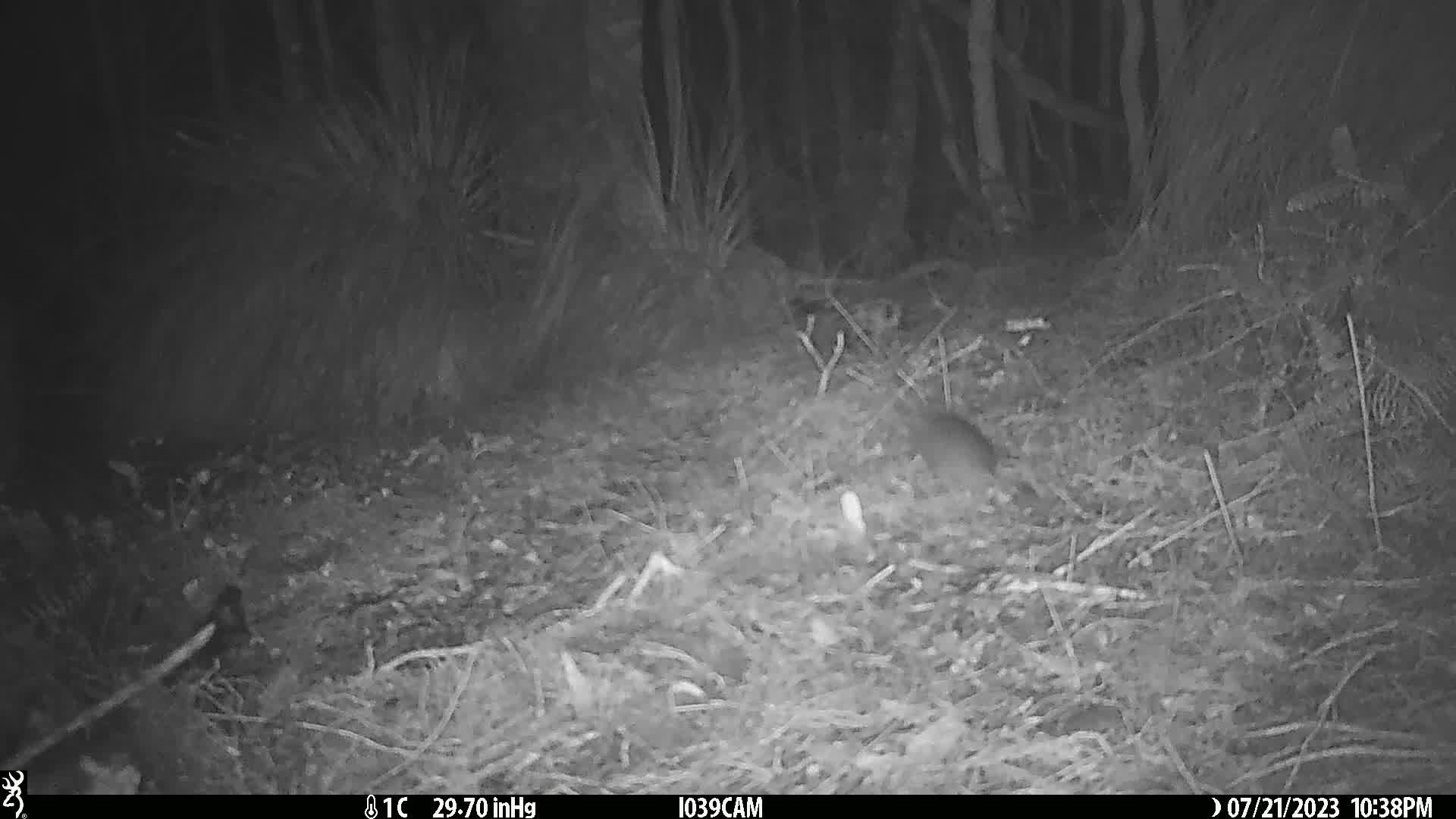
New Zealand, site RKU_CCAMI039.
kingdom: Animalia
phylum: Chordata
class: Mammalia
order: Rodentia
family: Muridae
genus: Rattus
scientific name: Rattus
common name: rat